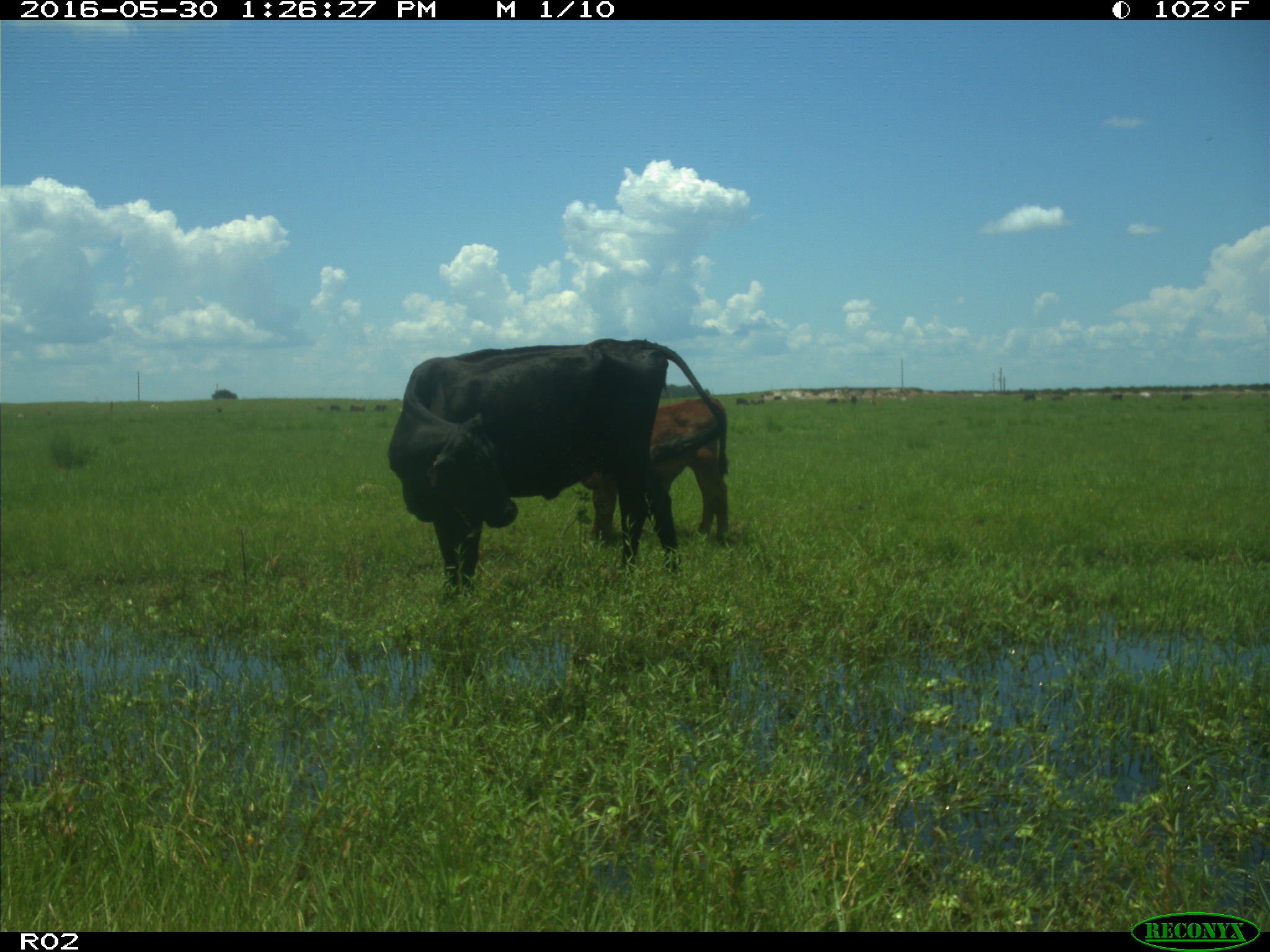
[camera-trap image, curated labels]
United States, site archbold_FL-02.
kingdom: Animalia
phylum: Chordata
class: Mammalia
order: Artiodactyla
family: Bovidae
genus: Bos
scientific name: Bos taurus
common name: domestic cow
Bos taurus (domestic cow).